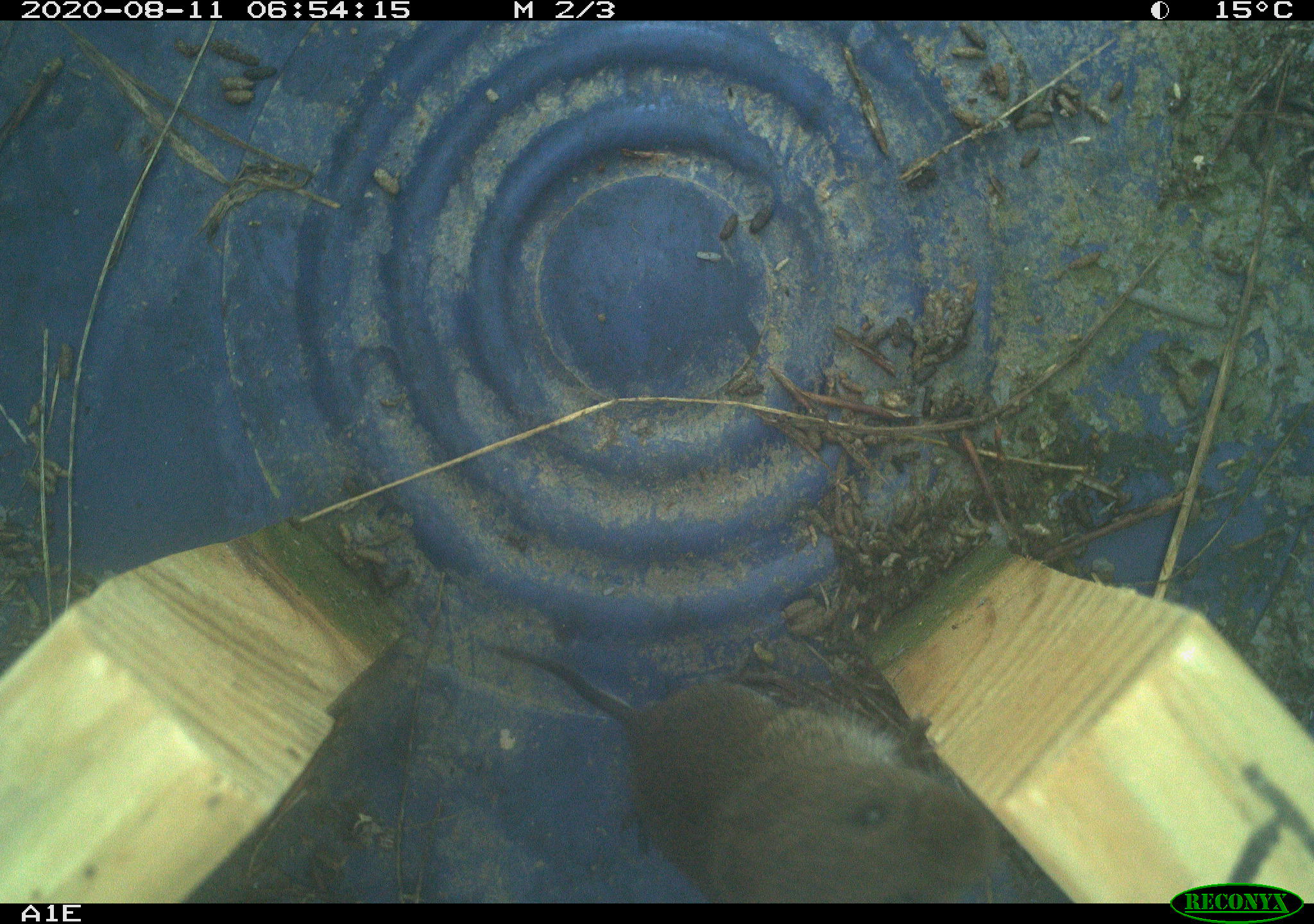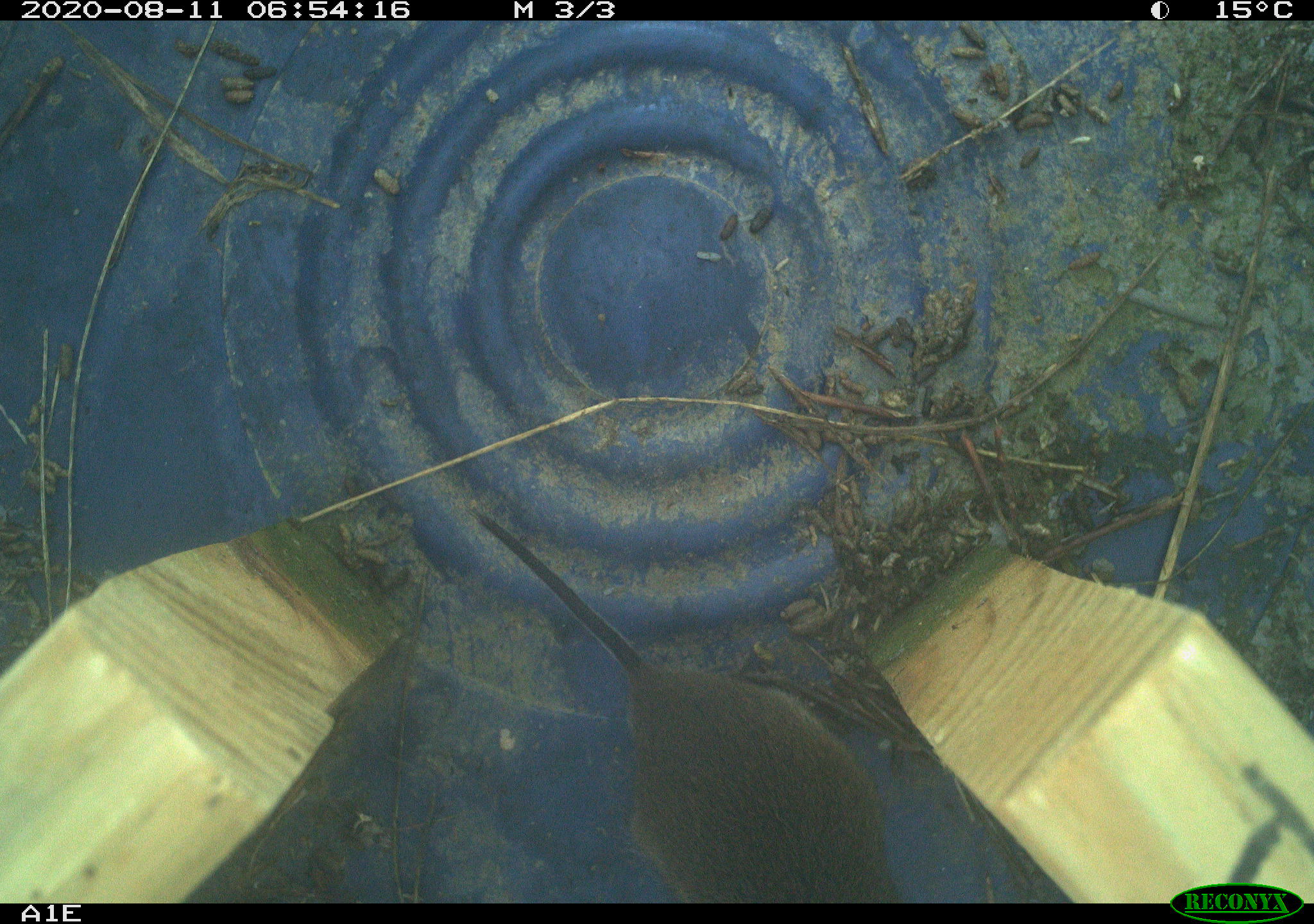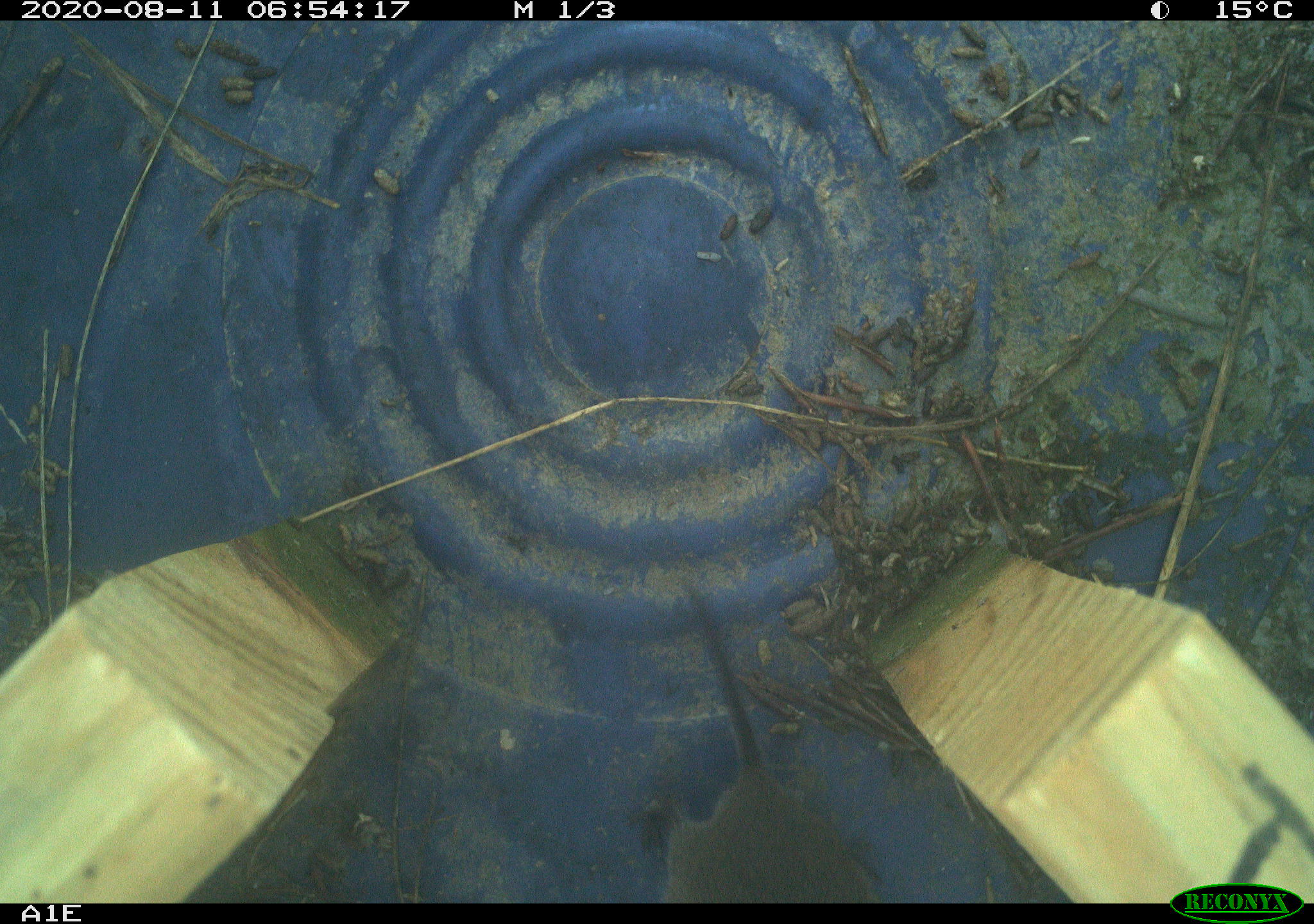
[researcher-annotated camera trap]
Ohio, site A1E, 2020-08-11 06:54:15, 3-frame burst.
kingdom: Animalia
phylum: Chordata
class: Mammalia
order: Rodentia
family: Cricetidae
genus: Microtus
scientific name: Microtus pennsylvanicus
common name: meadow vole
Meadow vole (Microtus pennsylvanicus).